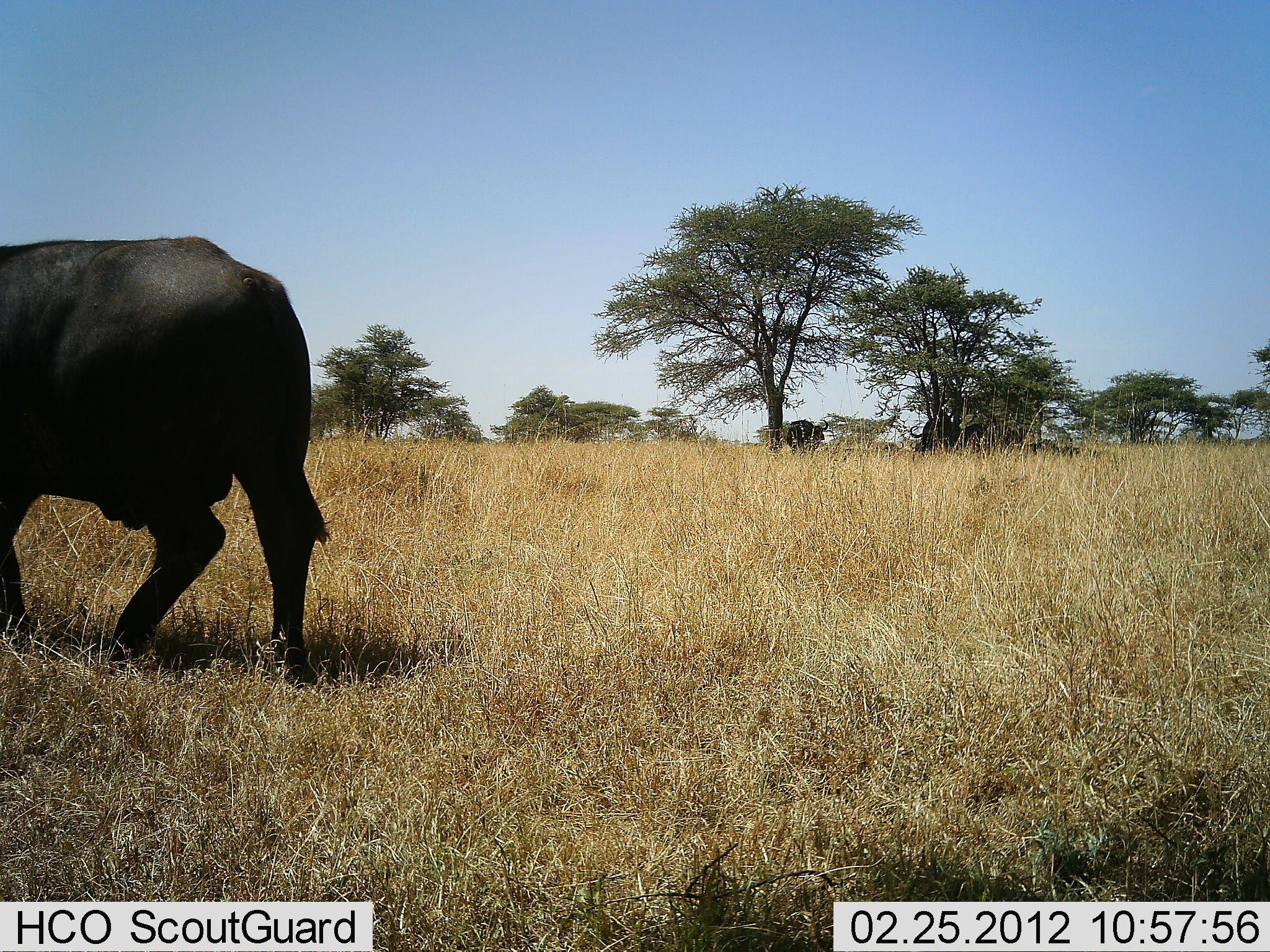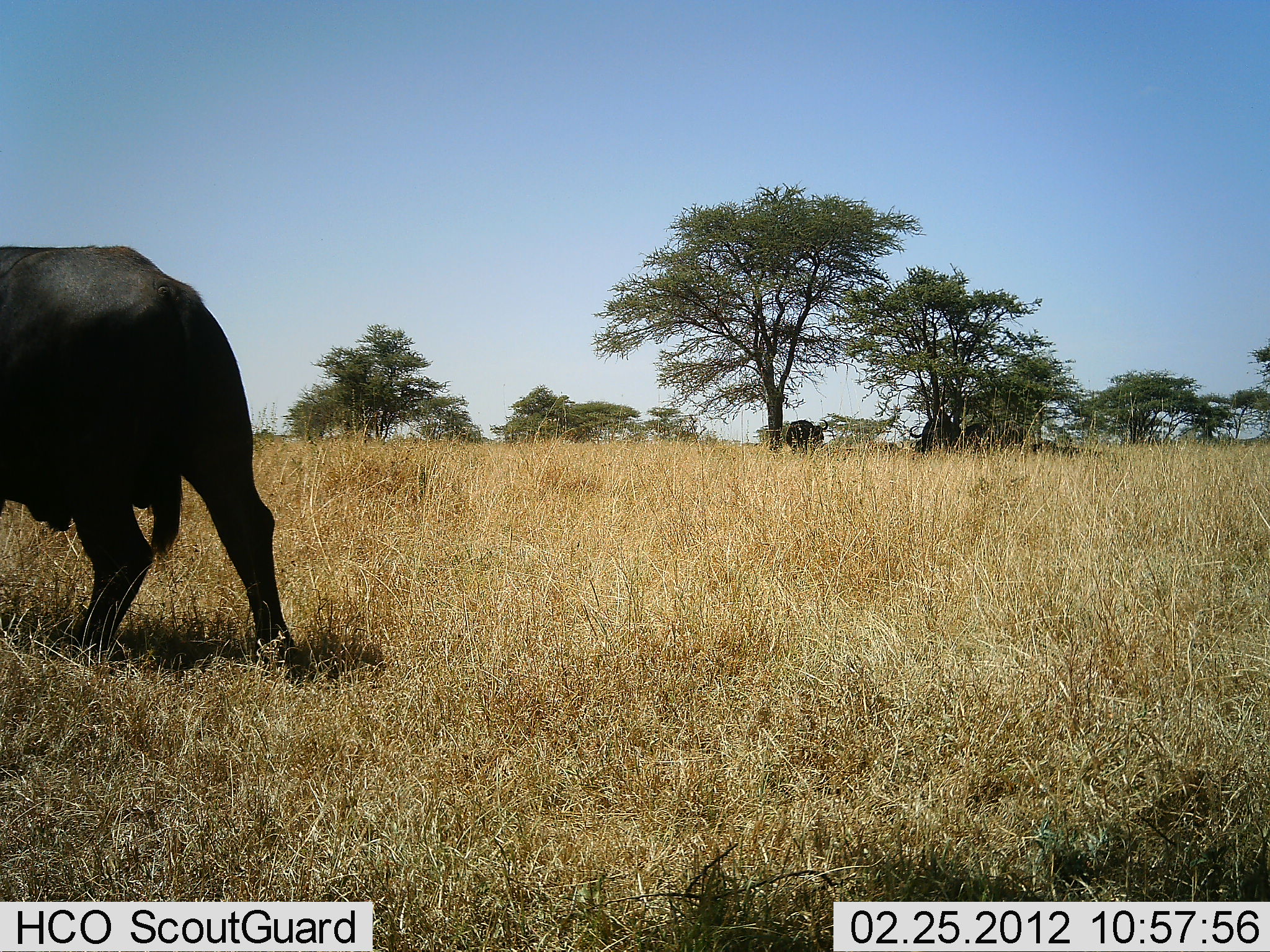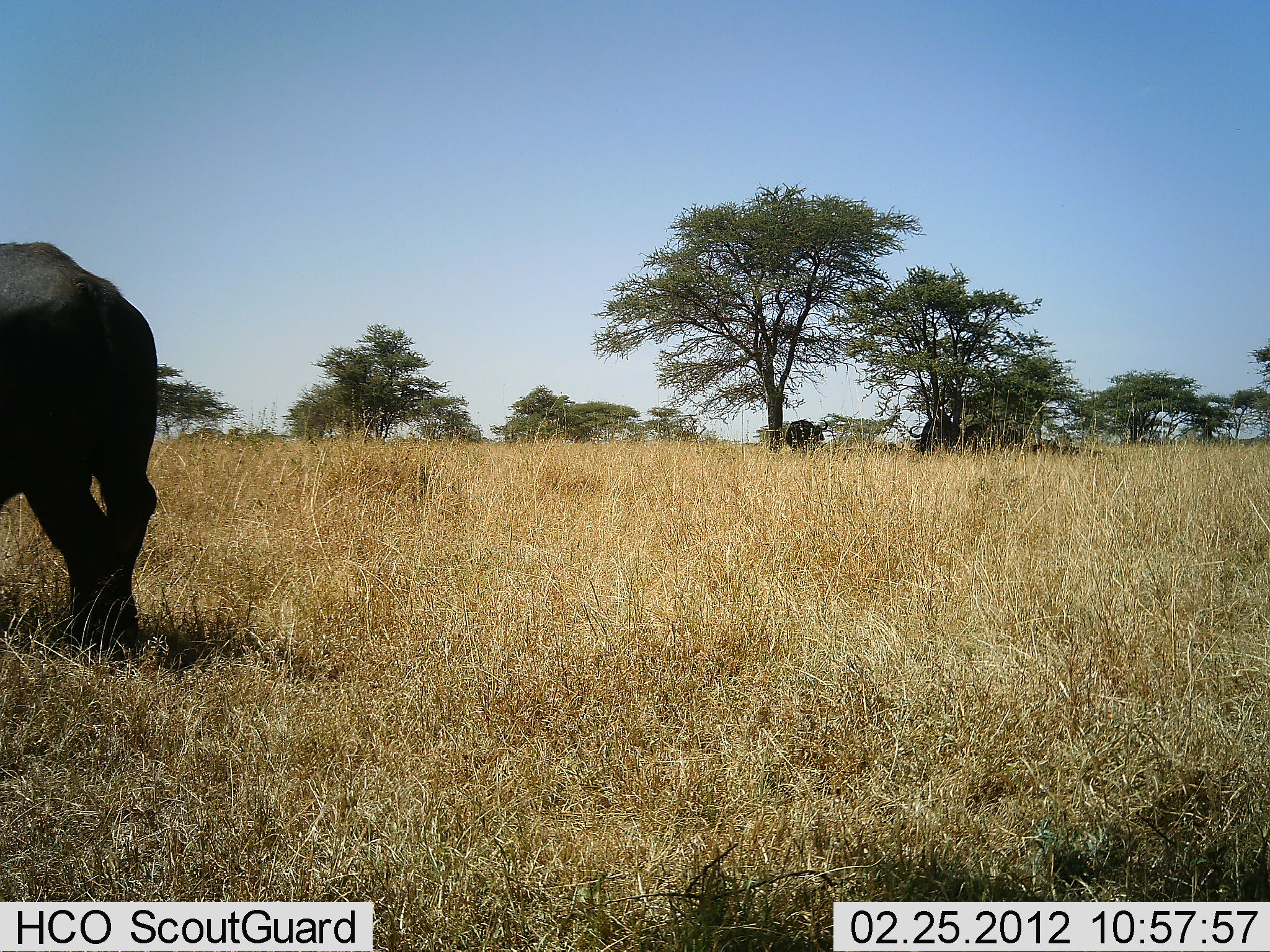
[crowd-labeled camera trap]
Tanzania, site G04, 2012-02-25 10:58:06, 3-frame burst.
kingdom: Animalia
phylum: Chordata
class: Mammalia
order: Artiodactyla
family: Bovidae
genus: Syncerus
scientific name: Syncerus caffer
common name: cape buffalo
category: buffalo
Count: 1.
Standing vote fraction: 27%.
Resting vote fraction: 23%.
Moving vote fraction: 95%.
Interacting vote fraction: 0%.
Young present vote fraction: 0%.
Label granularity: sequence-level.